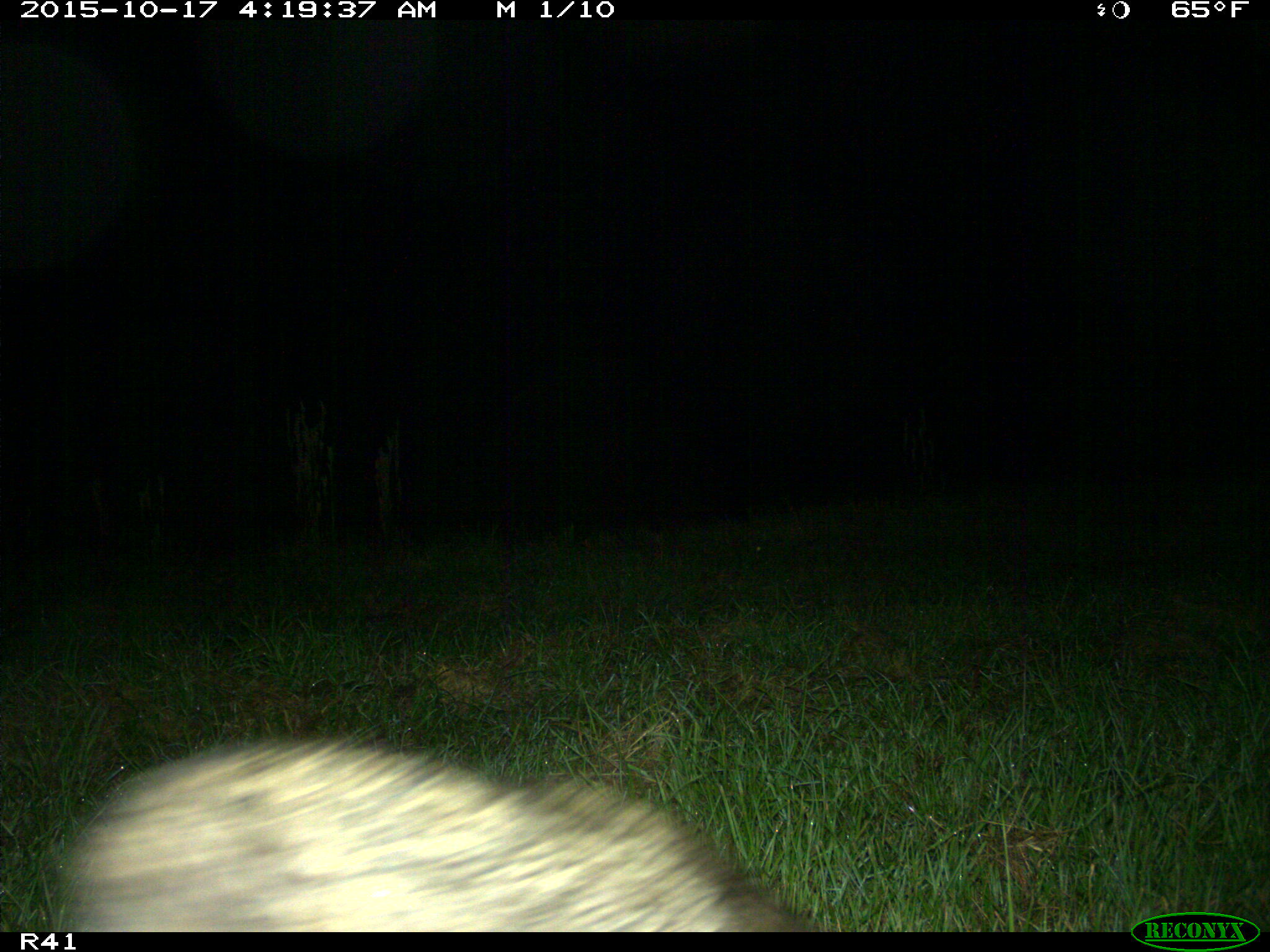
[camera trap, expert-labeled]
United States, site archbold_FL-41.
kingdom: Animalia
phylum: Chordata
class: Mammalia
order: Carnivora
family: Procyonidae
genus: Procyon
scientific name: Procyon lotor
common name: common raccoon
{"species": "Procyon lotor (common raccoon)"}